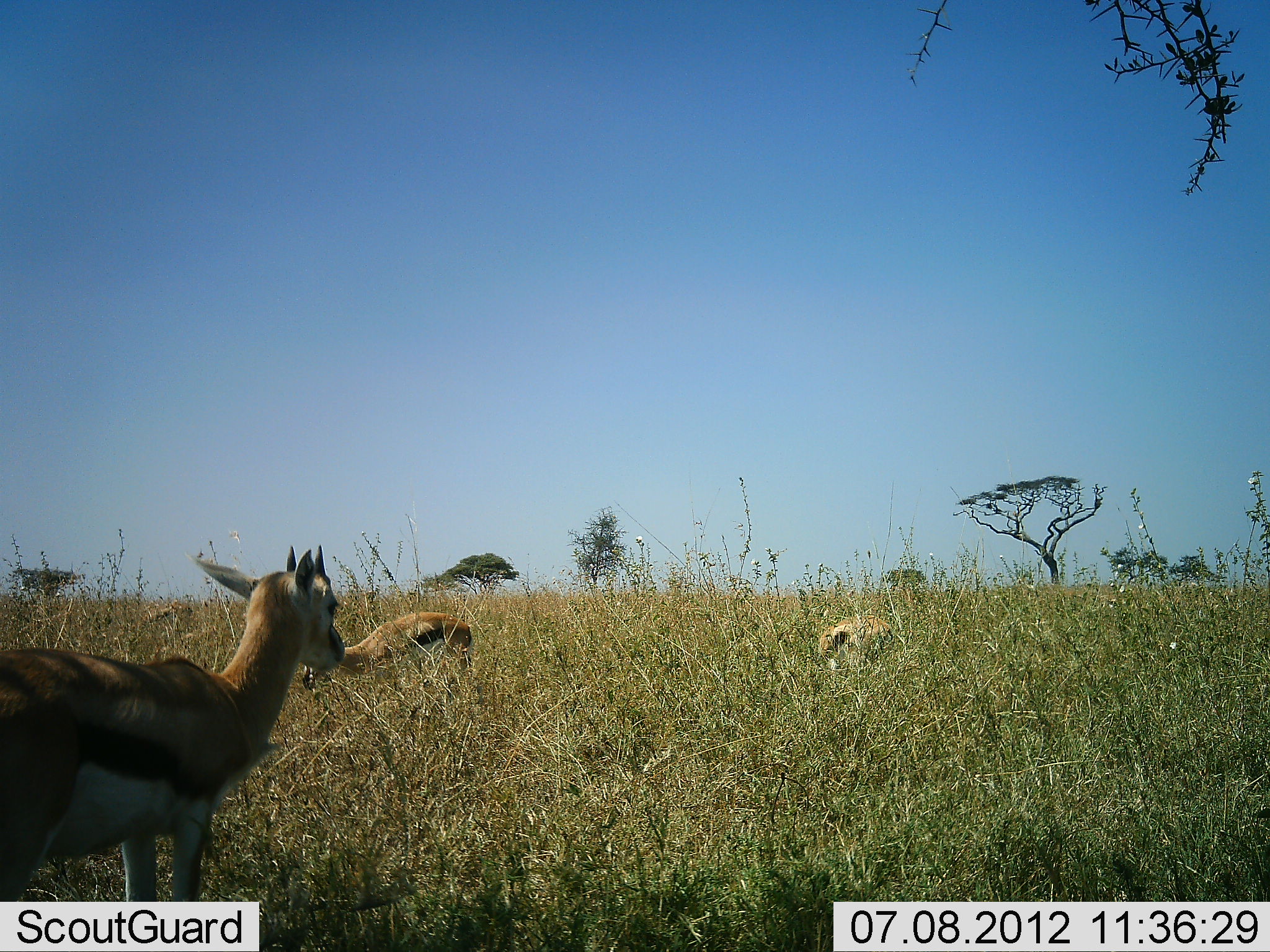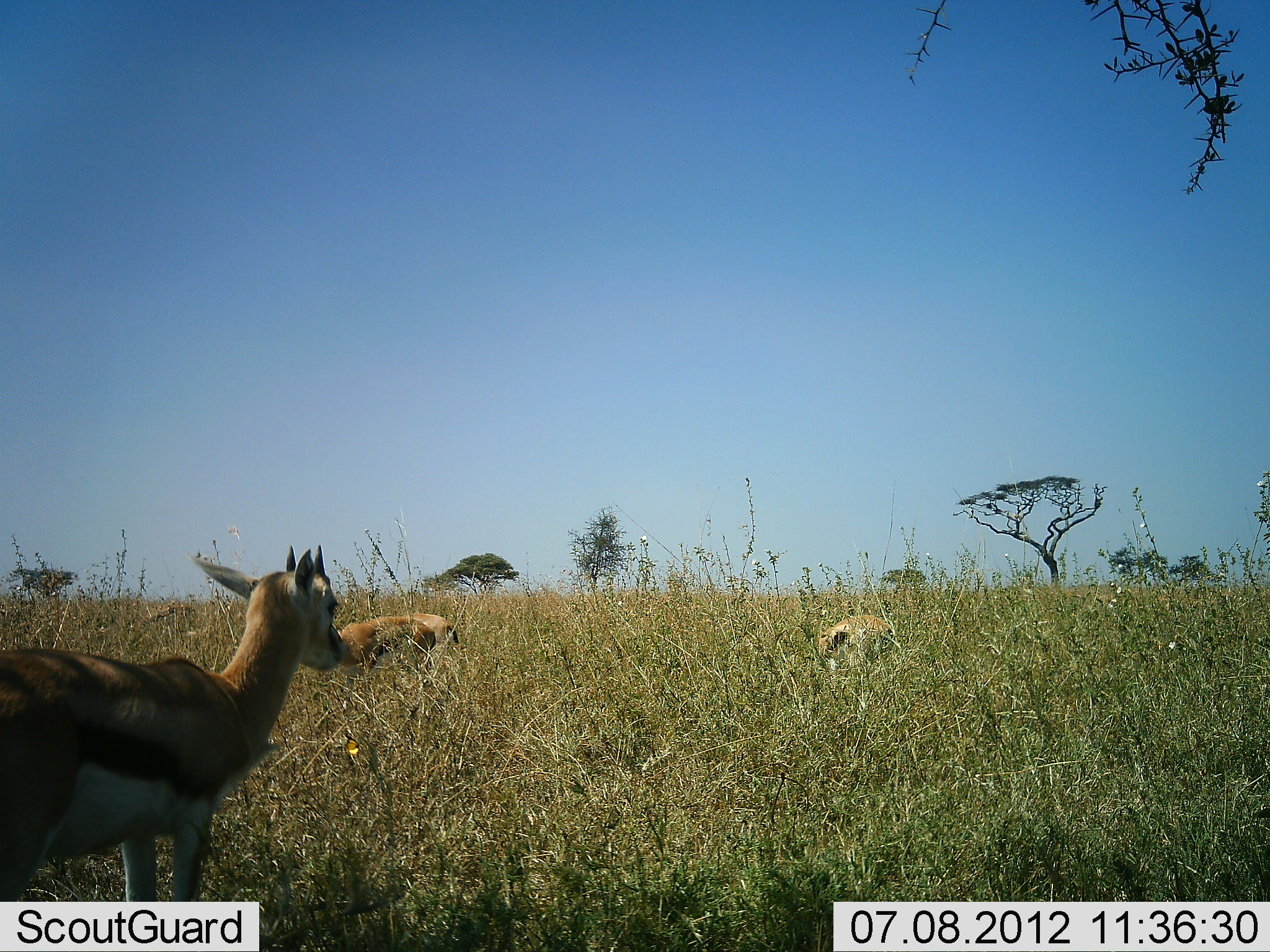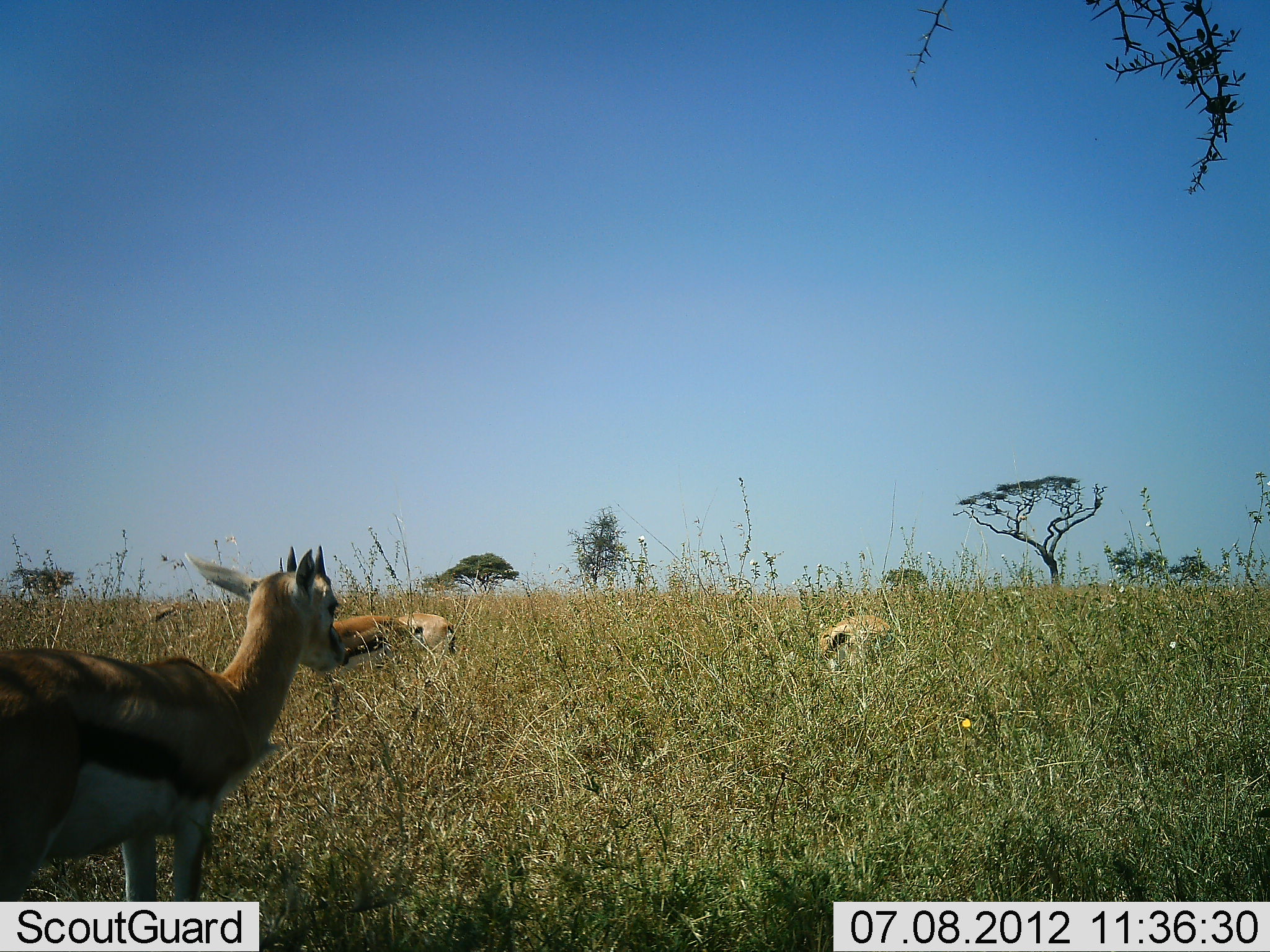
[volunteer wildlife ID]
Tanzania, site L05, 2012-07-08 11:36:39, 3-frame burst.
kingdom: Animalia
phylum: Chordata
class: Mammalia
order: Artiodactyla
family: Bovidae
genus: Eudorcas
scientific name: Eudorcas thomsonii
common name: thomson's gazelle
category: gazellethomsons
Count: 3.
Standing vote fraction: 80%.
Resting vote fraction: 30%.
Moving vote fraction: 10%.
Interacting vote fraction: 0%.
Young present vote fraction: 10%.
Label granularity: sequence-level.